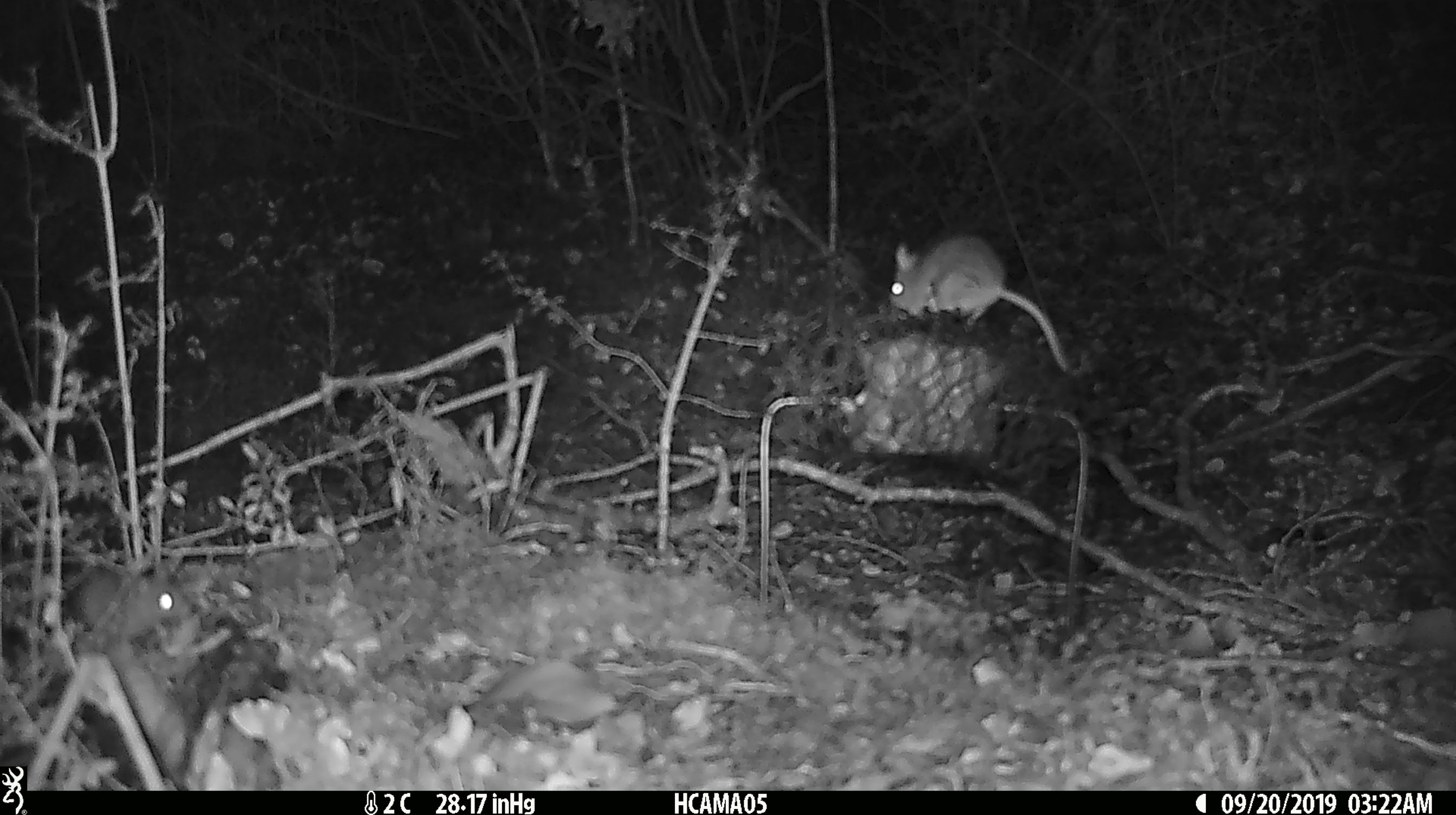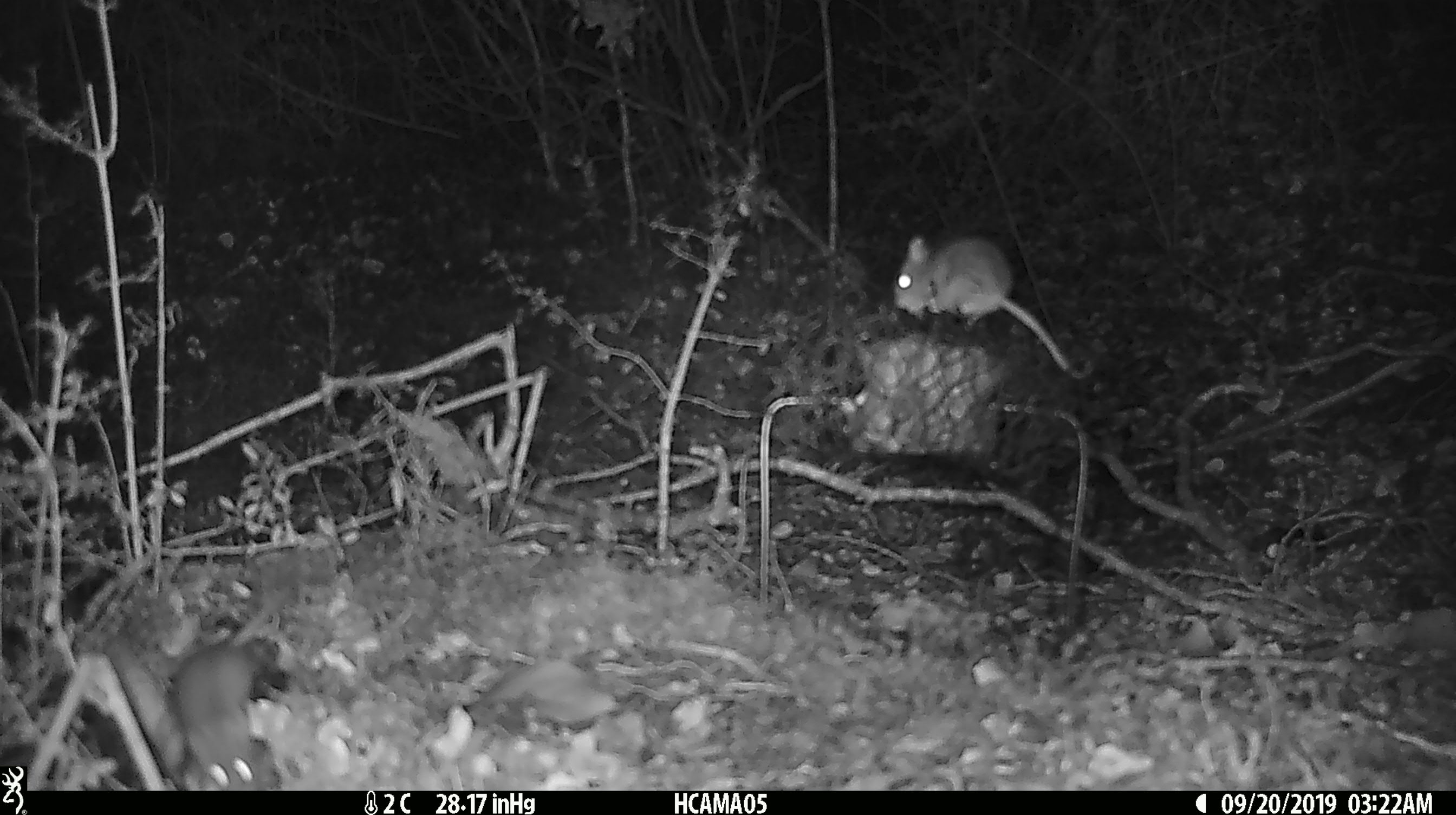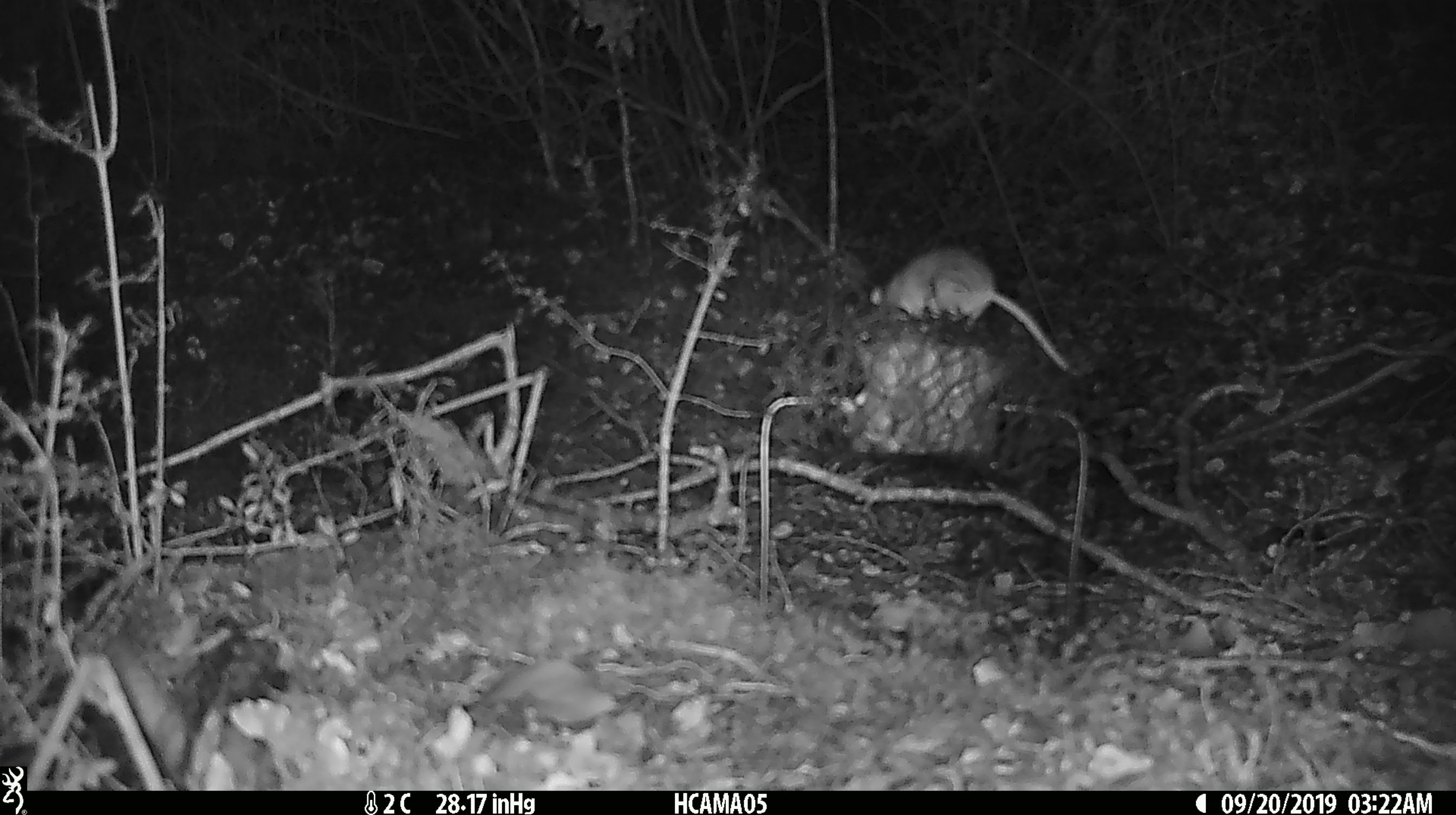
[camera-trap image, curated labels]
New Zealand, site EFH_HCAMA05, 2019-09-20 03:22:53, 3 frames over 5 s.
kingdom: Animalia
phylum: Chordata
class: Mammalia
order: Rodentia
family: Muridae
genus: Mus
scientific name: Mus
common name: mouse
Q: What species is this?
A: Mouse (Mus).